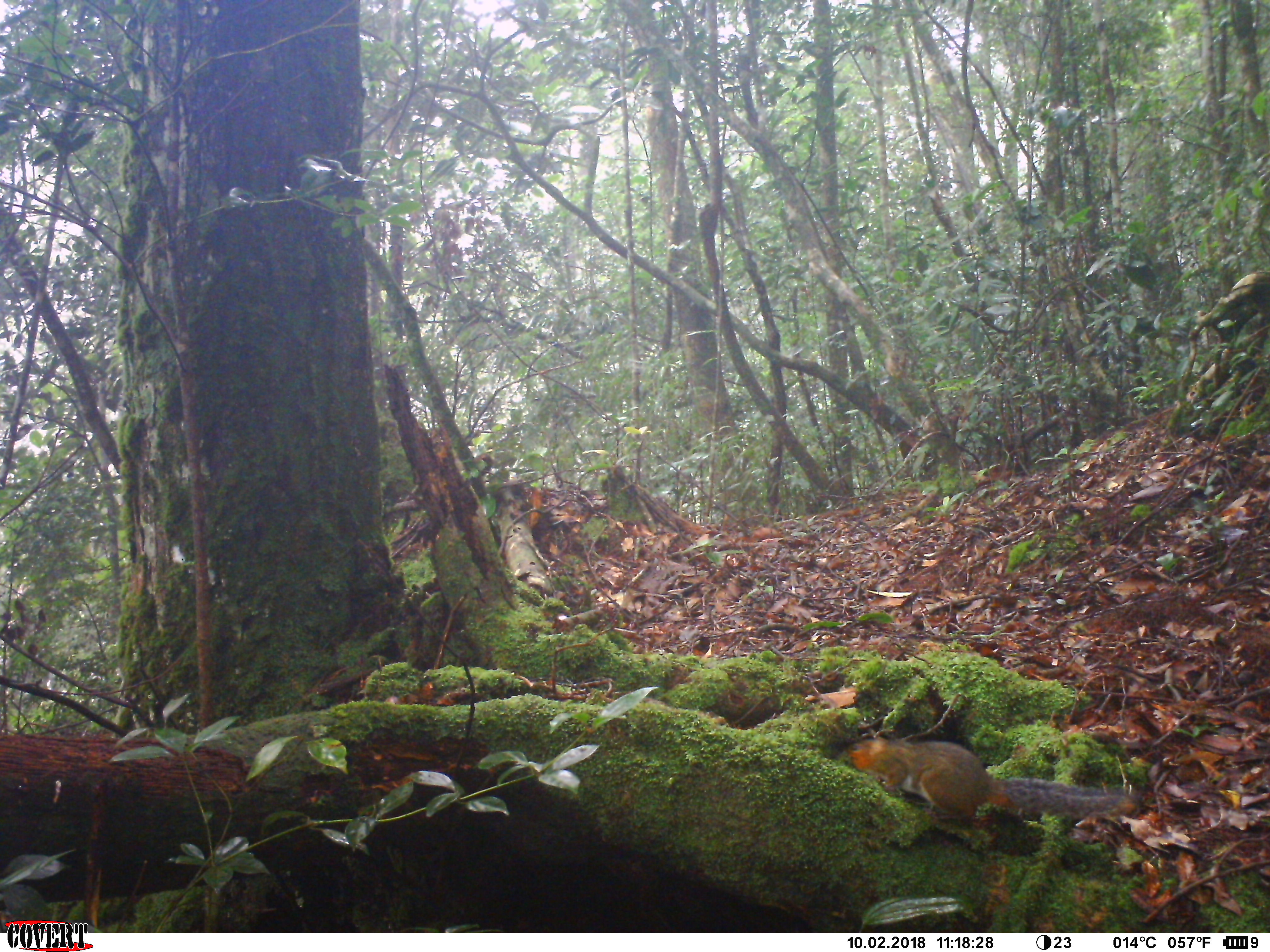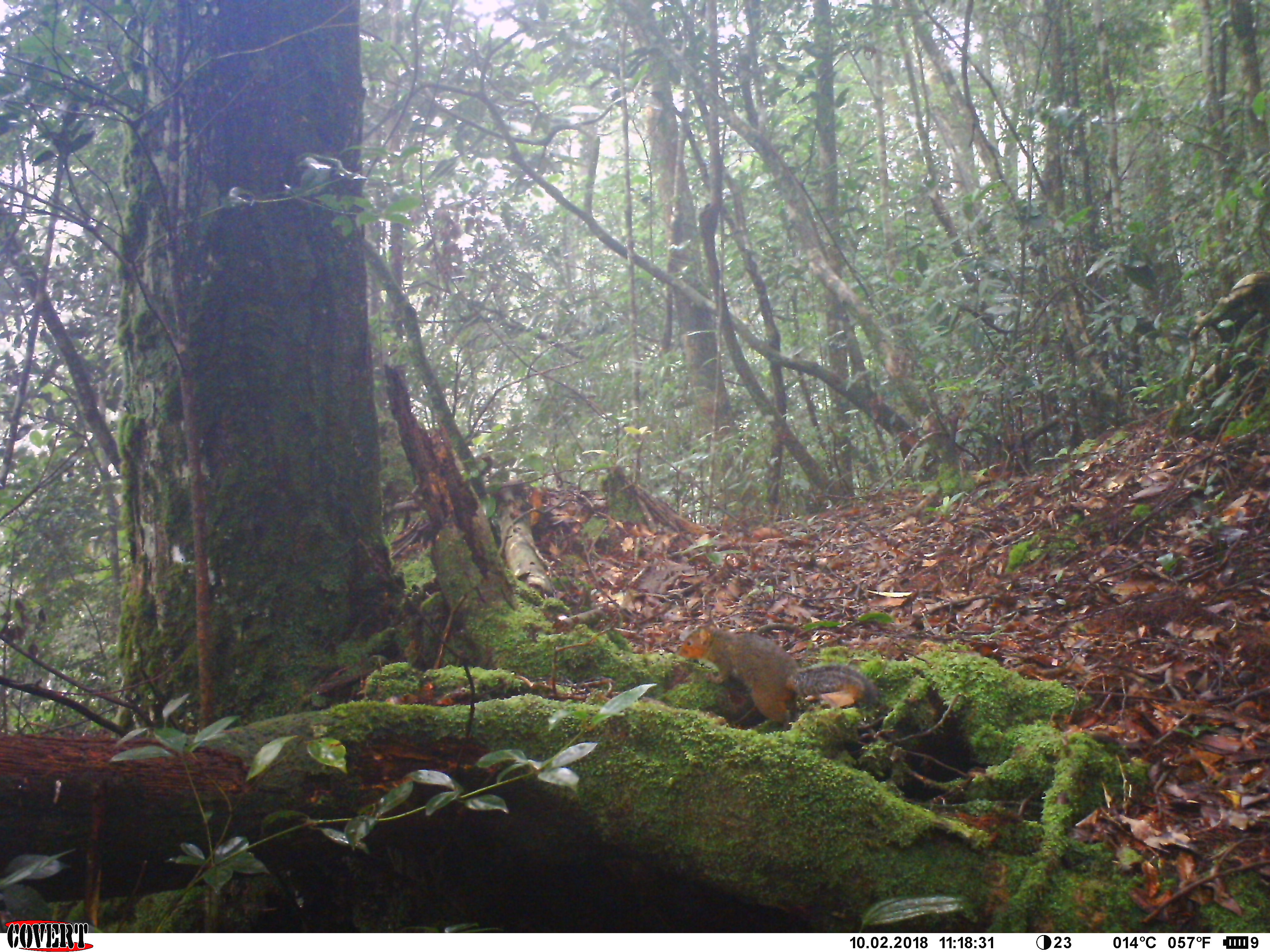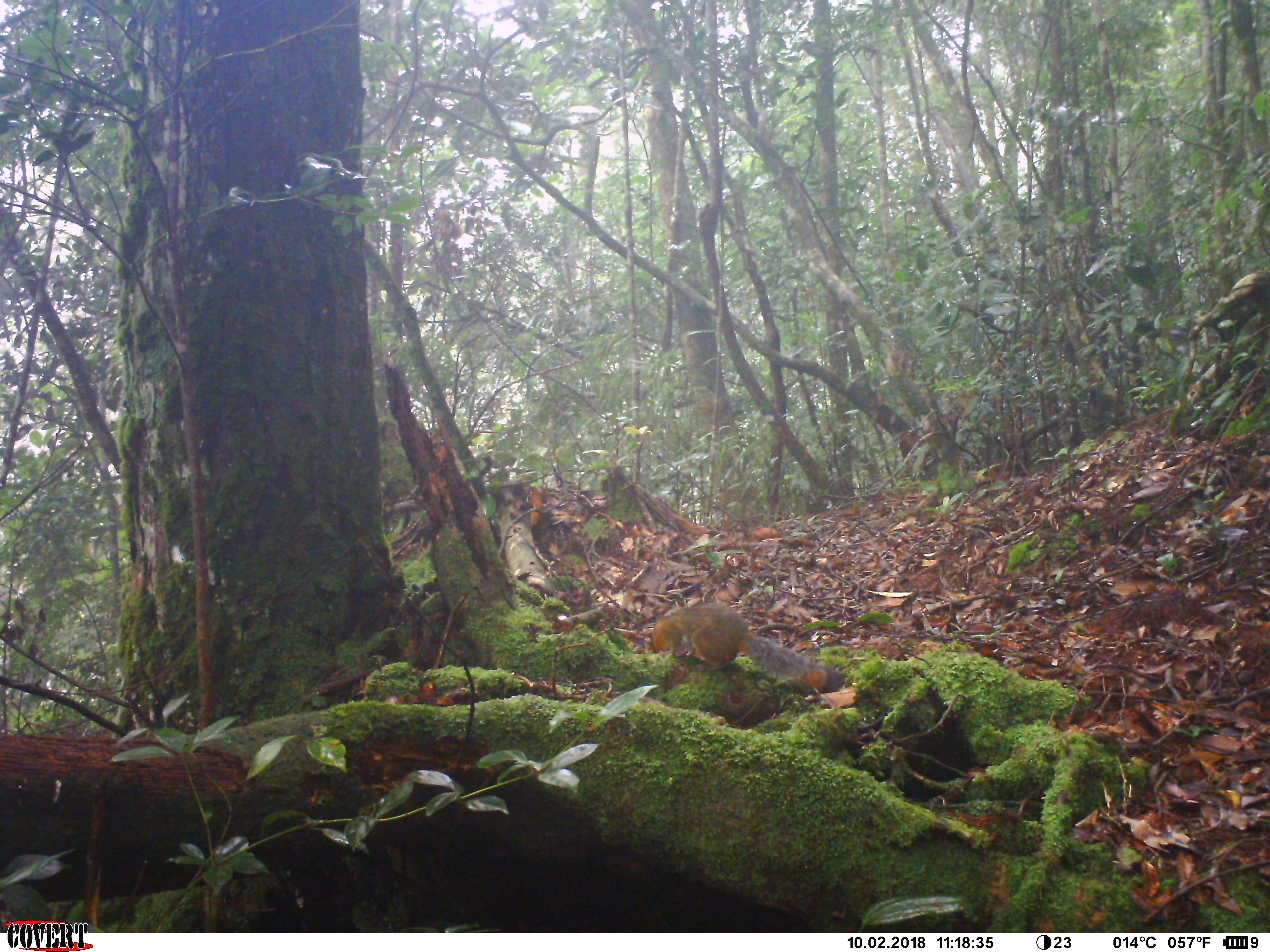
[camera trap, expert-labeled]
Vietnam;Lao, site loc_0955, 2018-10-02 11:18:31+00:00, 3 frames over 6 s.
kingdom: Animalia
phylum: Chordata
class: Mammalia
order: Rodentia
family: Sciuridae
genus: Dremomys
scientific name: Dremomys rufigenis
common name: red-cheeked squirrel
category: red cheeked squirrel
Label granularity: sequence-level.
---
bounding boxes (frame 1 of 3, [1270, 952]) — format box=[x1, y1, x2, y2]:
red cheeked squirrel: box=[845, 736, 1143, 825]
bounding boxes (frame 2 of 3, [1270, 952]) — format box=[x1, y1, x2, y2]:
red cheeked squirrel: box=[676, 619, 879, 731]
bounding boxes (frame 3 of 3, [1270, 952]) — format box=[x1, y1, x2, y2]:
red cheeked squirrel: box=[647, 601, 845, 693]